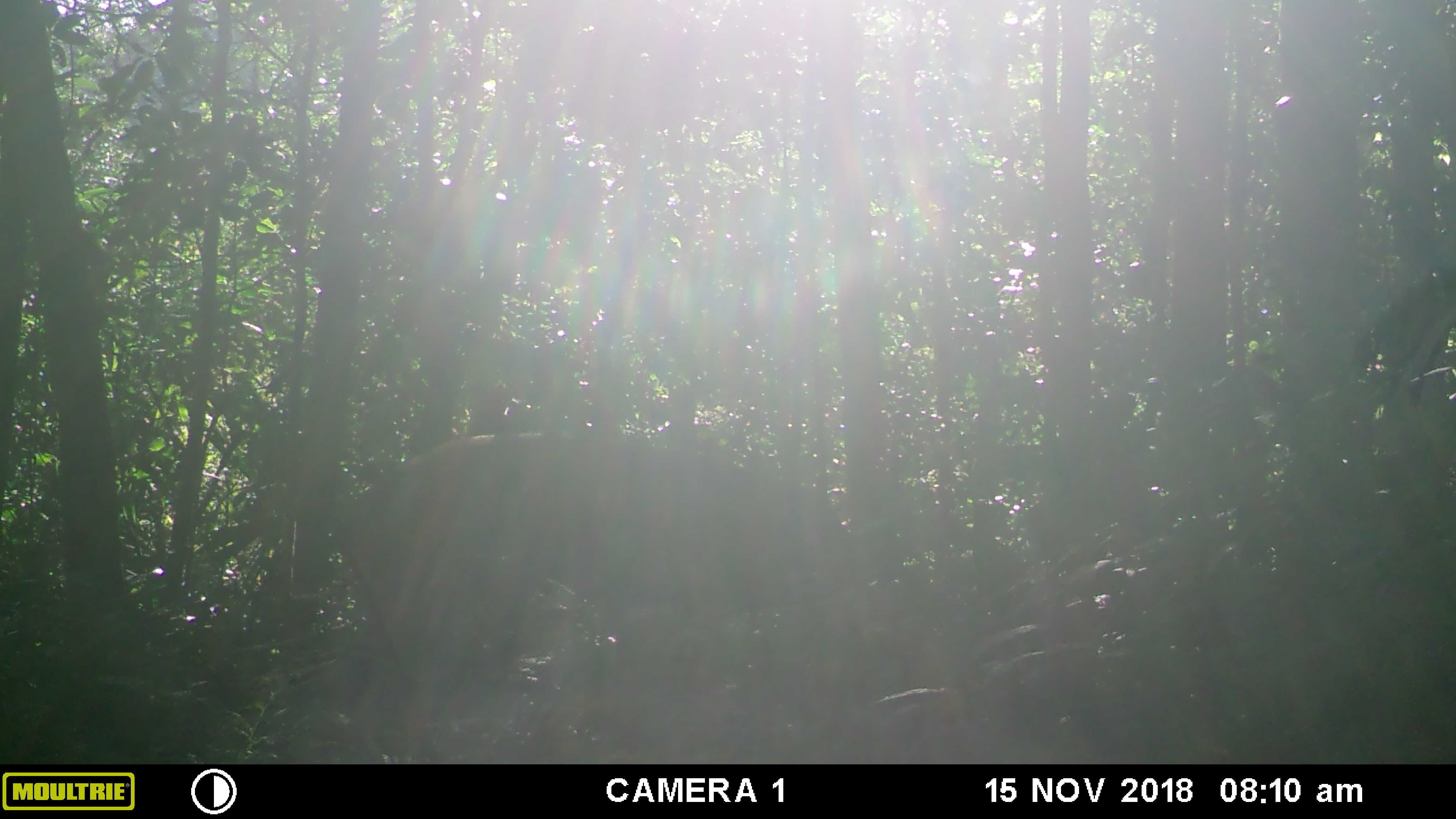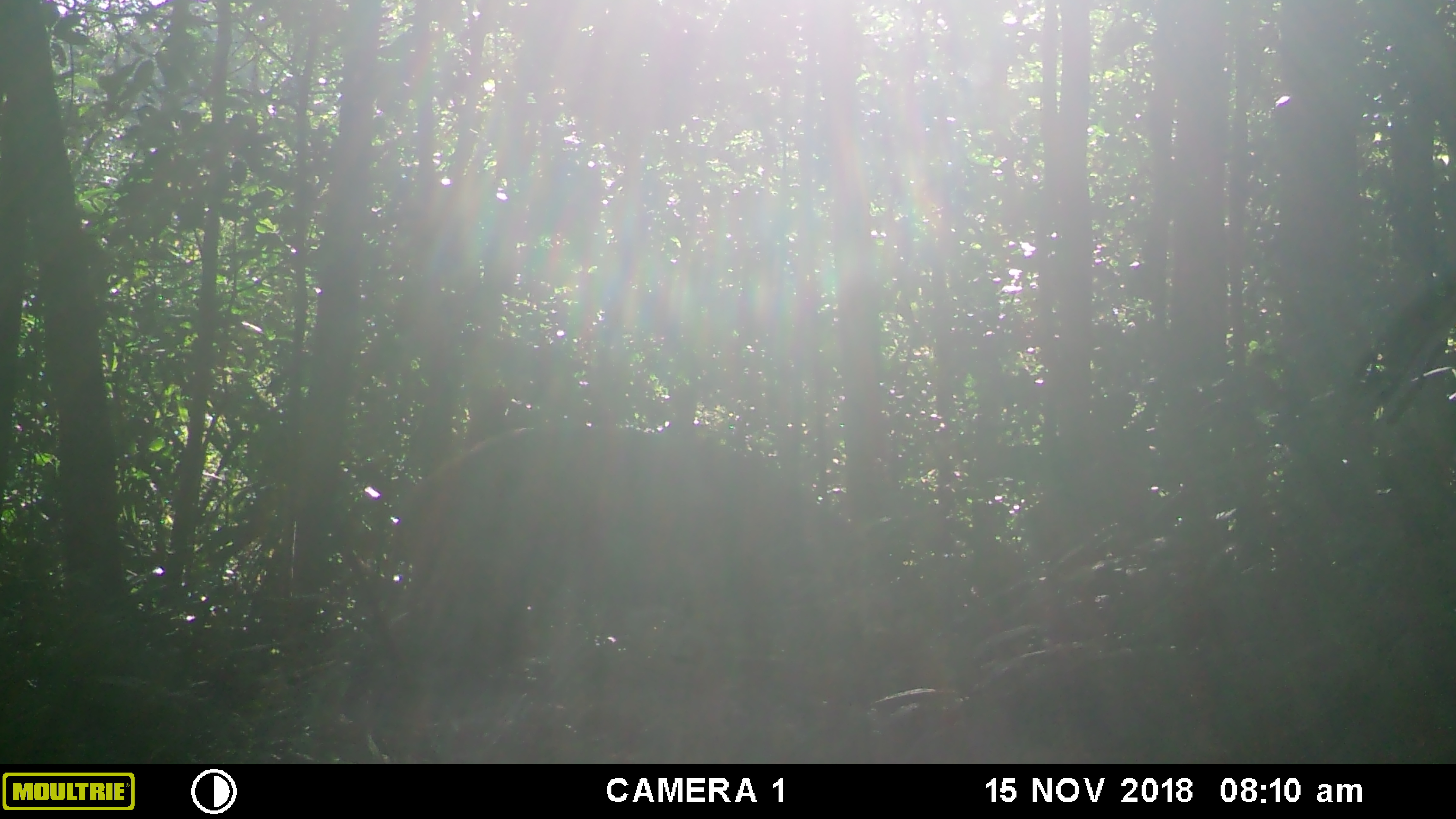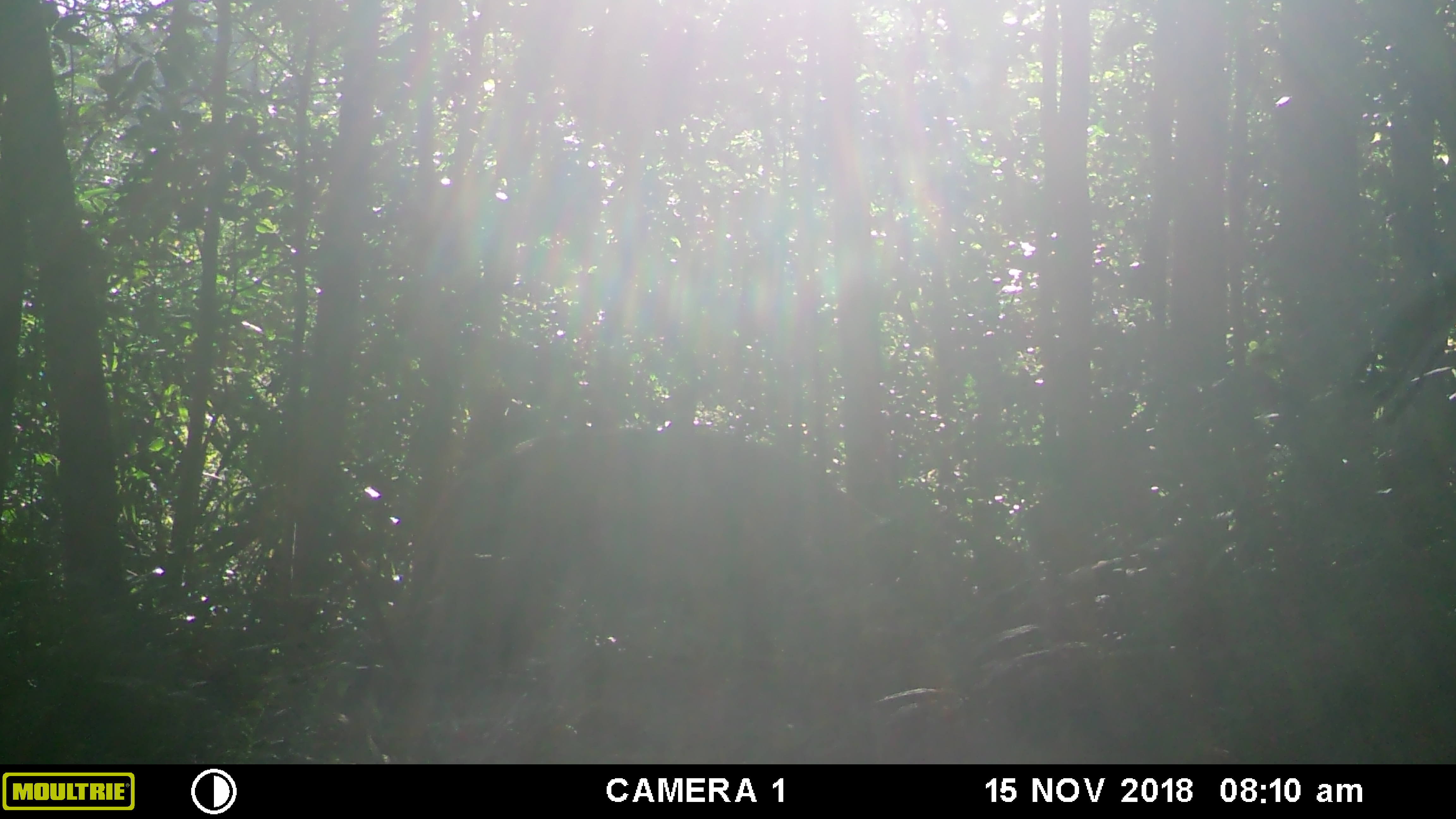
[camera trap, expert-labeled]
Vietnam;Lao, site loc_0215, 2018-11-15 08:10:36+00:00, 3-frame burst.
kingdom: Animalia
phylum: Chordata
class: Mammalia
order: Artiodactyla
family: Suidae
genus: Sus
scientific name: Sus scrofa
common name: eurasian wild pig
Eurasian wild pig (Sus scrofa). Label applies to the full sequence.